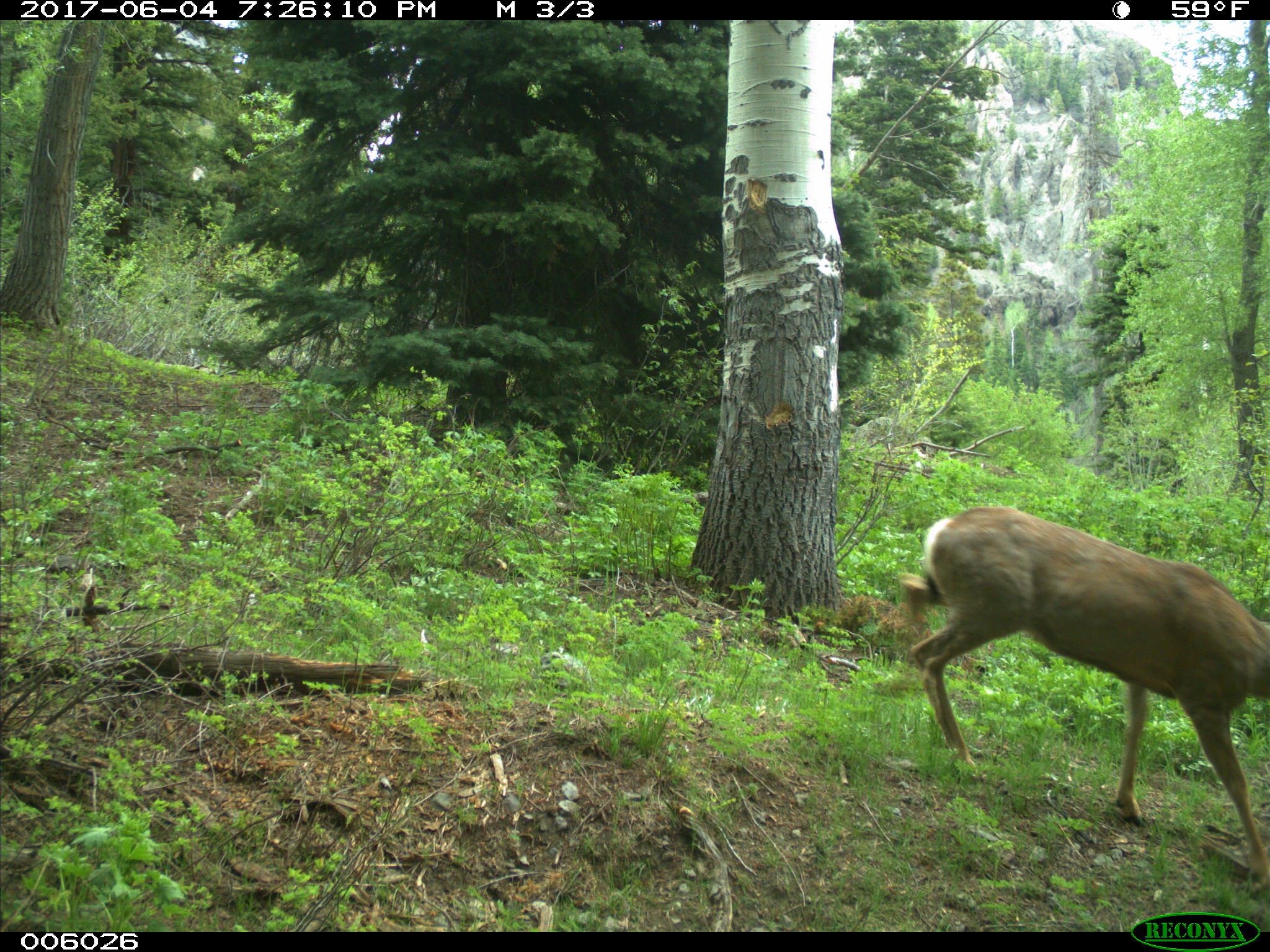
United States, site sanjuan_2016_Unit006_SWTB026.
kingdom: Animalia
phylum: Chordata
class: Mammalia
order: Artiodactyla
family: Cervidae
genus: Odocoileus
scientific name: Odocoileus hemionus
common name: mule deer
Odocoileus hemionus (mule deer).